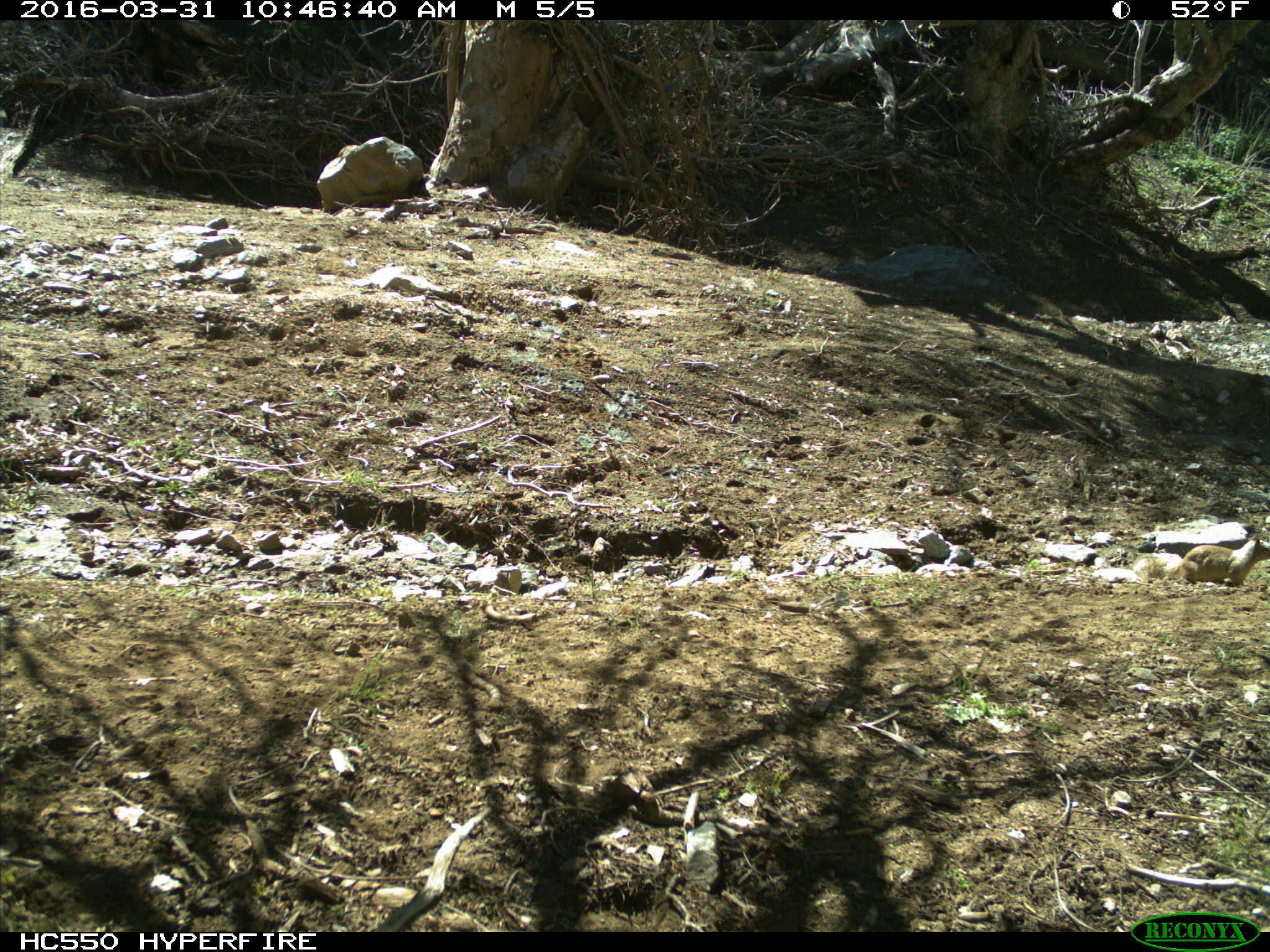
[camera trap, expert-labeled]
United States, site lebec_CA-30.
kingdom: Animalia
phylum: Chordata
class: Mammalia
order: Rodentia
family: Sciuridae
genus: Otospermophilus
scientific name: Otospermophilus beecheyi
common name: california ground squirrel